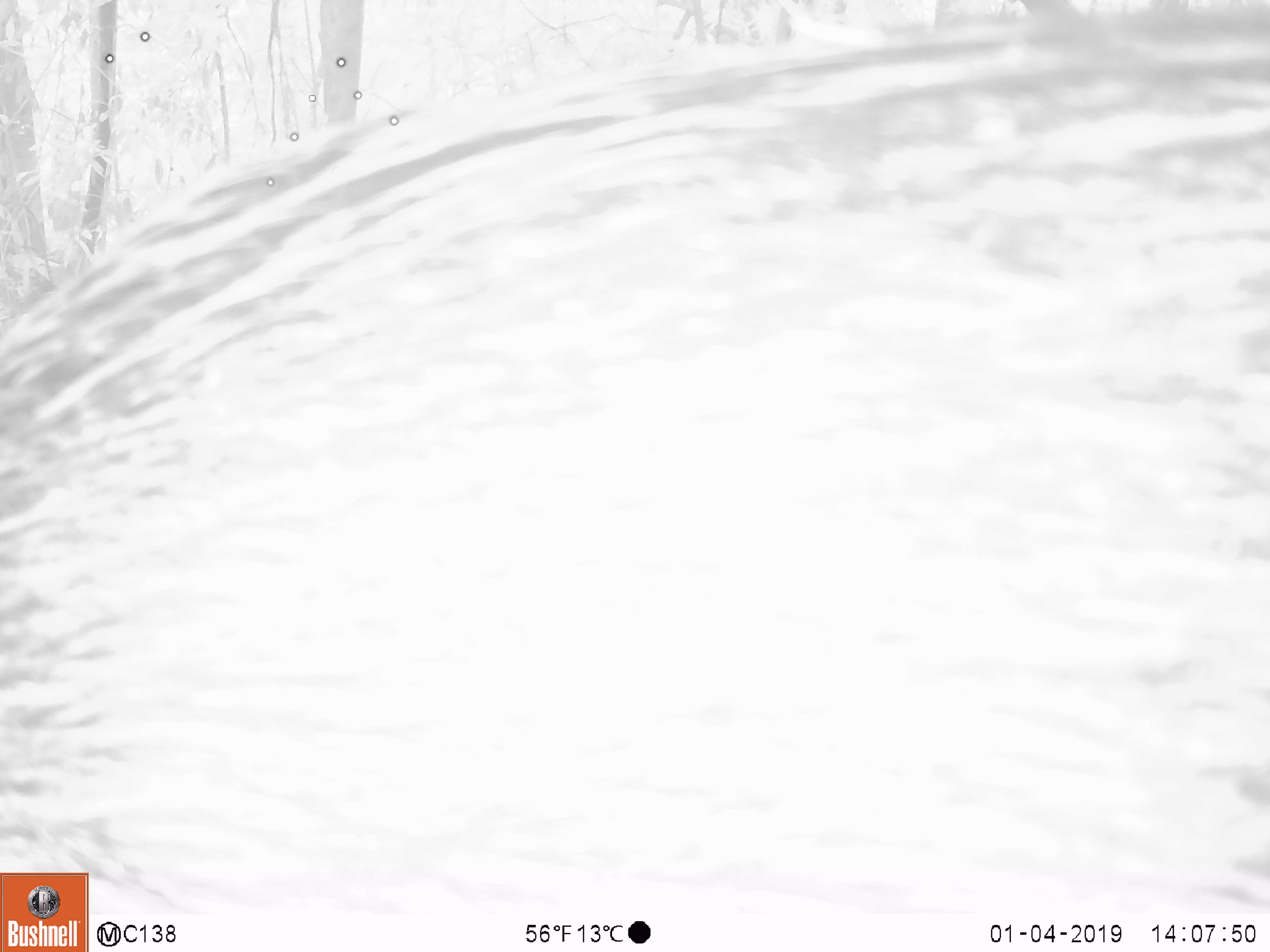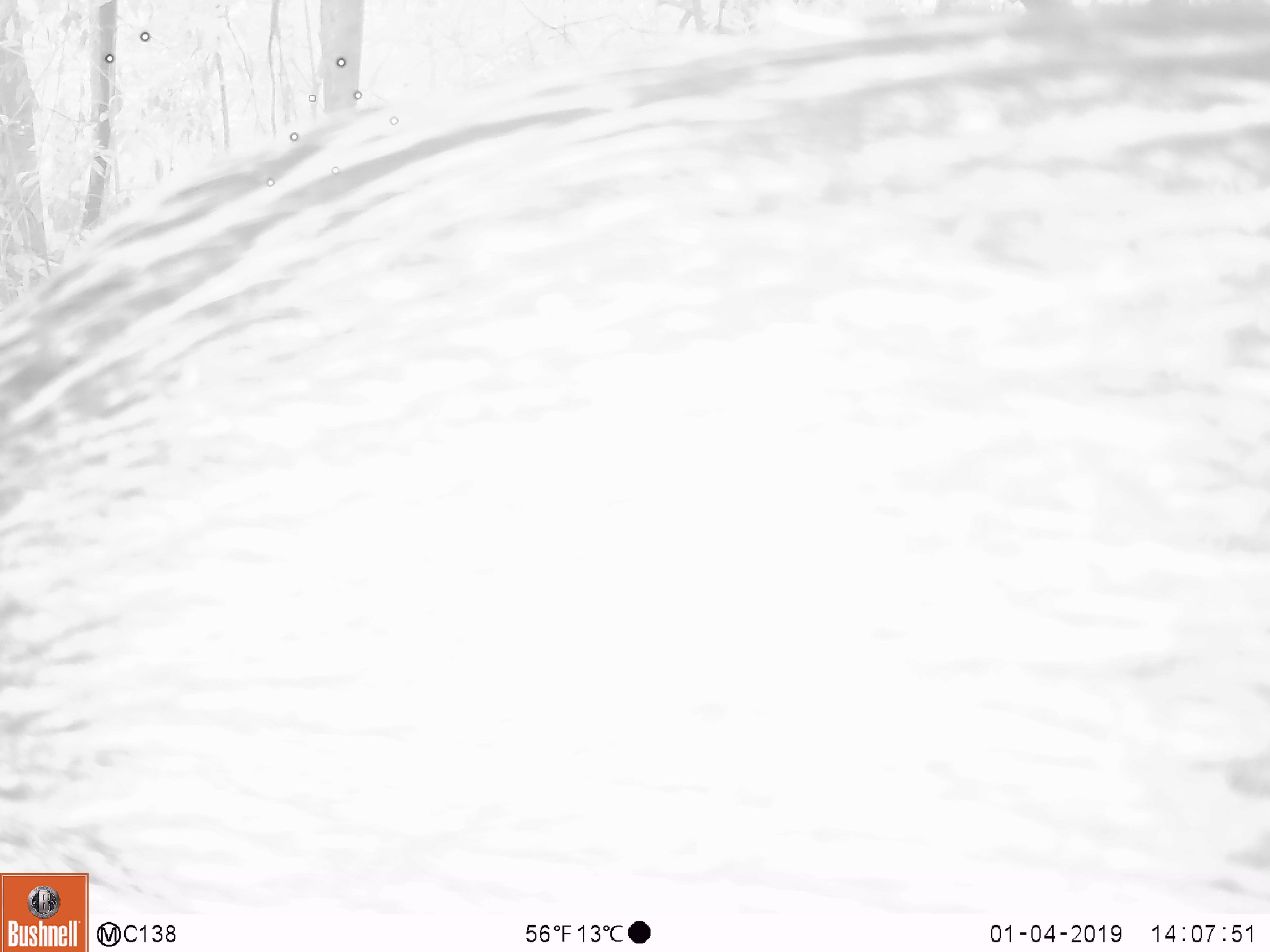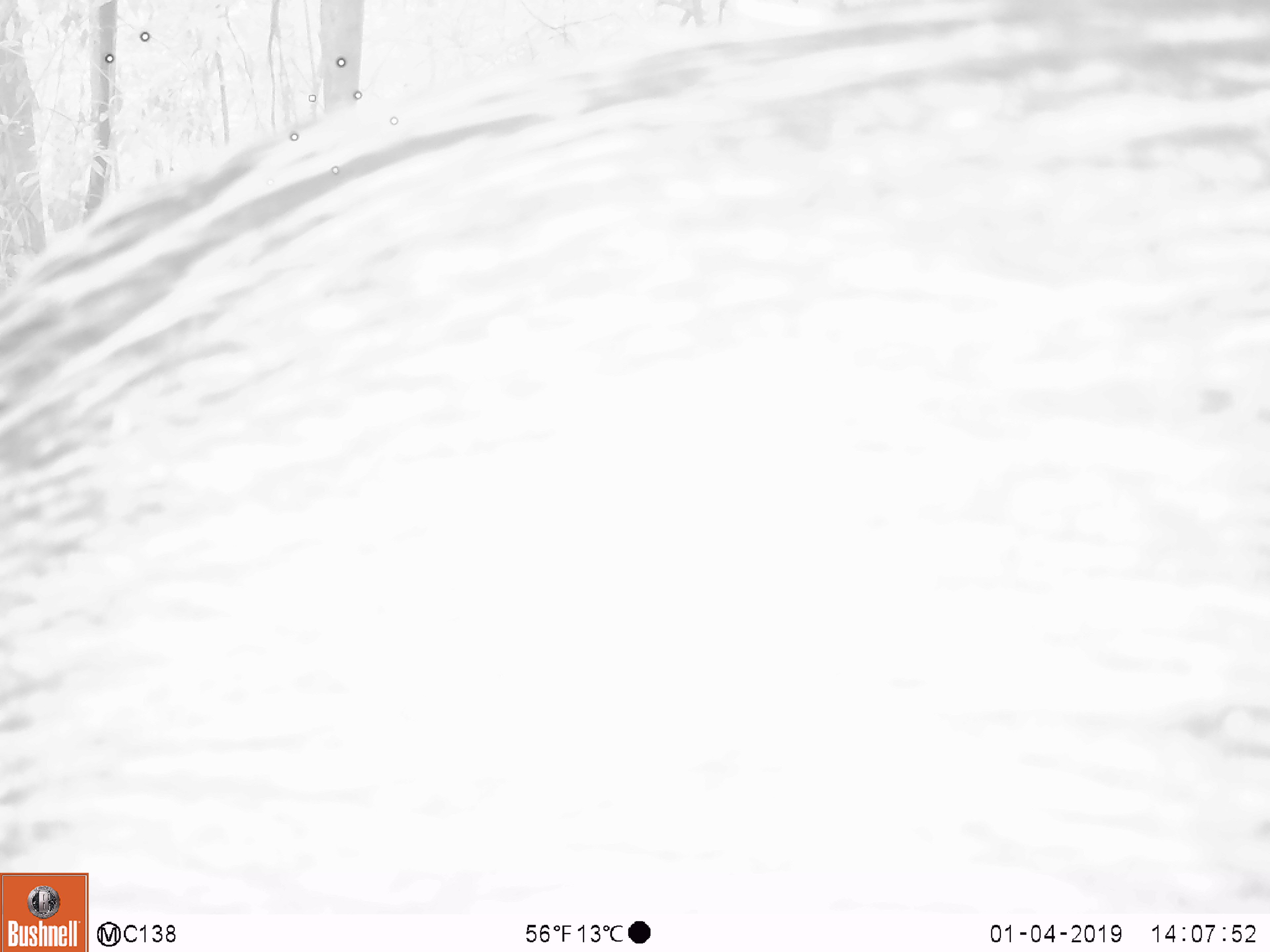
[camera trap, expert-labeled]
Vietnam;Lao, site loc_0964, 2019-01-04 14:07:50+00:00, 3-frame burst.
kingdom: Animalia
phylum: Chordata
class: Mammalia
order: Artiodactyla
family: Suidae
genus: Sus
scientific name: Sus scrofa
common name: eurasian wild pig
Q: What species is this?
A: Eurasian wild pig (Sus scrofa).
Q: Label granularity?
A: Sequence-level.